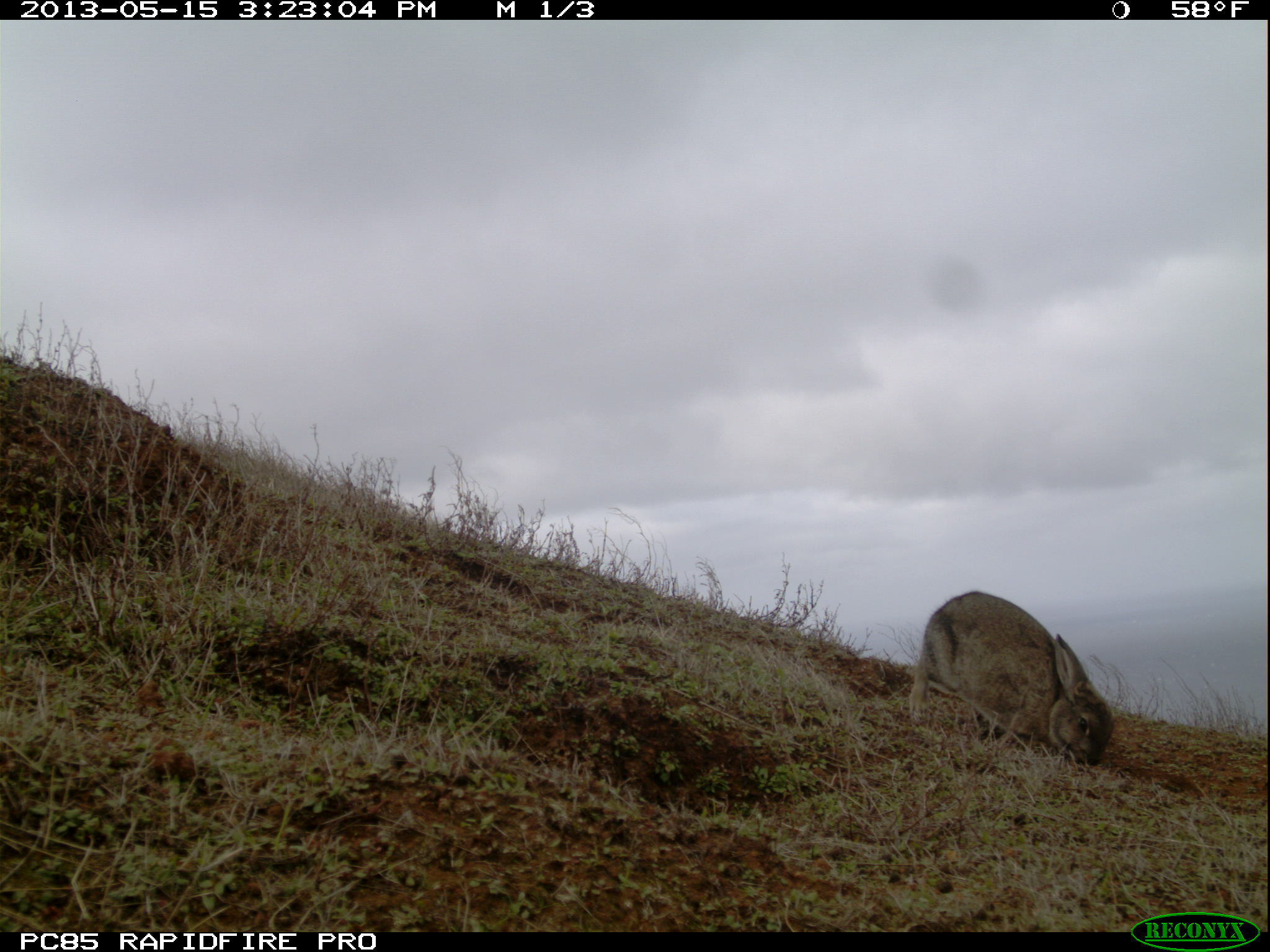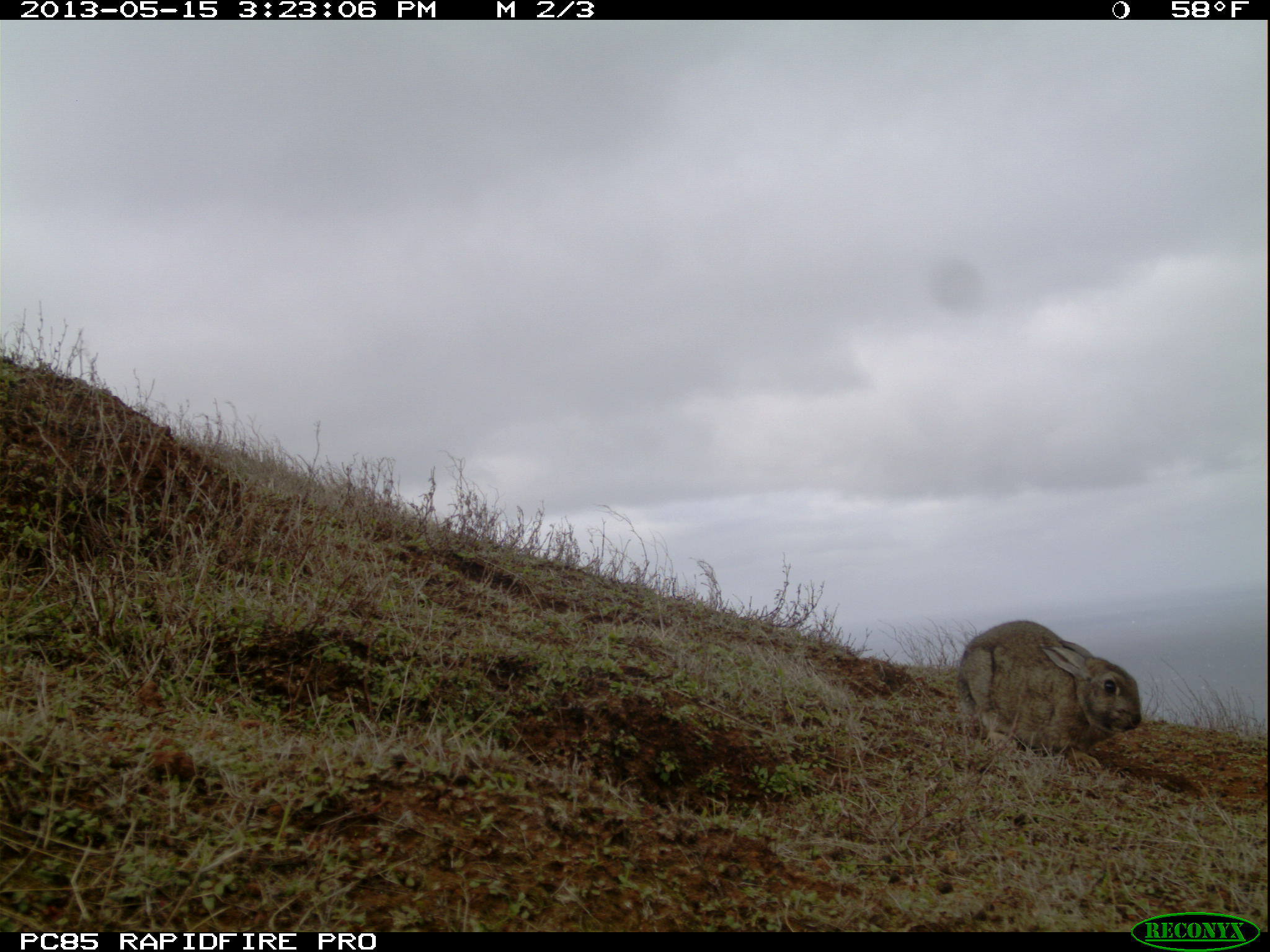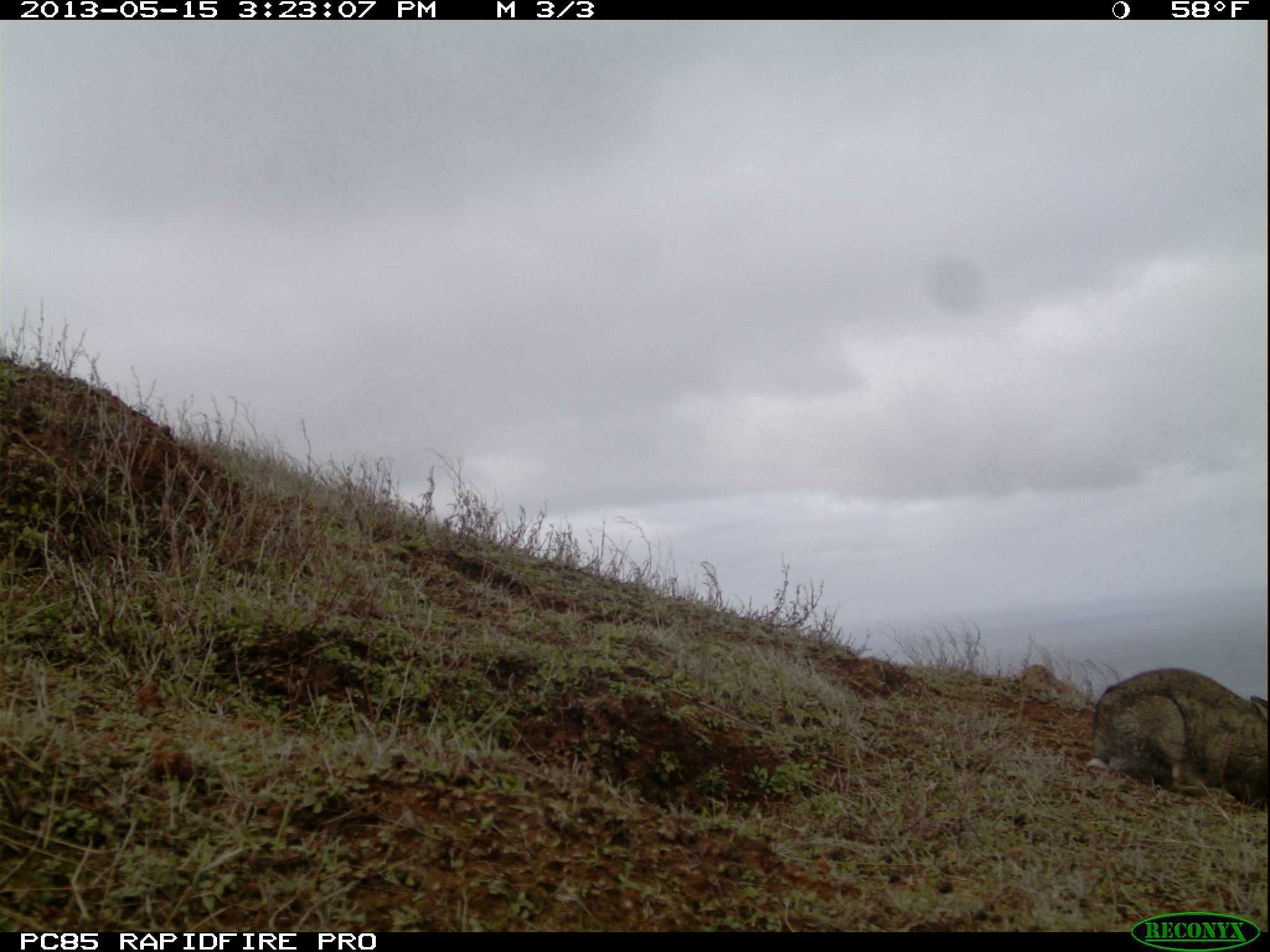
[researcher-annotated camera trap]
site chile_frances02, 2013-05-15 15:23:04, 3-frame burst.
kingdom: Animalia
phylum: Chordata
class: Mammalia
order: Lagomorpha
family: Leporidae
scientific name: Leporidae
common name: rabbits and hares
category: rabbit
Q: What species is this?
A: Rabbit (rabbits and hares) (Leporidae).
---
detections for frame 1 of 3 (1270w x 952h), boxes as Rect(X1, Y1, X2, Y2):
rabbit: Rect(907, 589, 1113, 771)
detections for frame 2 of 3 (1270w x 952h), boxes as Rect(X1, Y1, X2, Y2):
rabbit: Rect(953, 617, 1142, 770)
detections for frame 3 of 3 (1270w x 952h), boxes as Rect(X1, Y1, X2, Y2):
rabbit: Rect(1082, 667, 1269, 809)